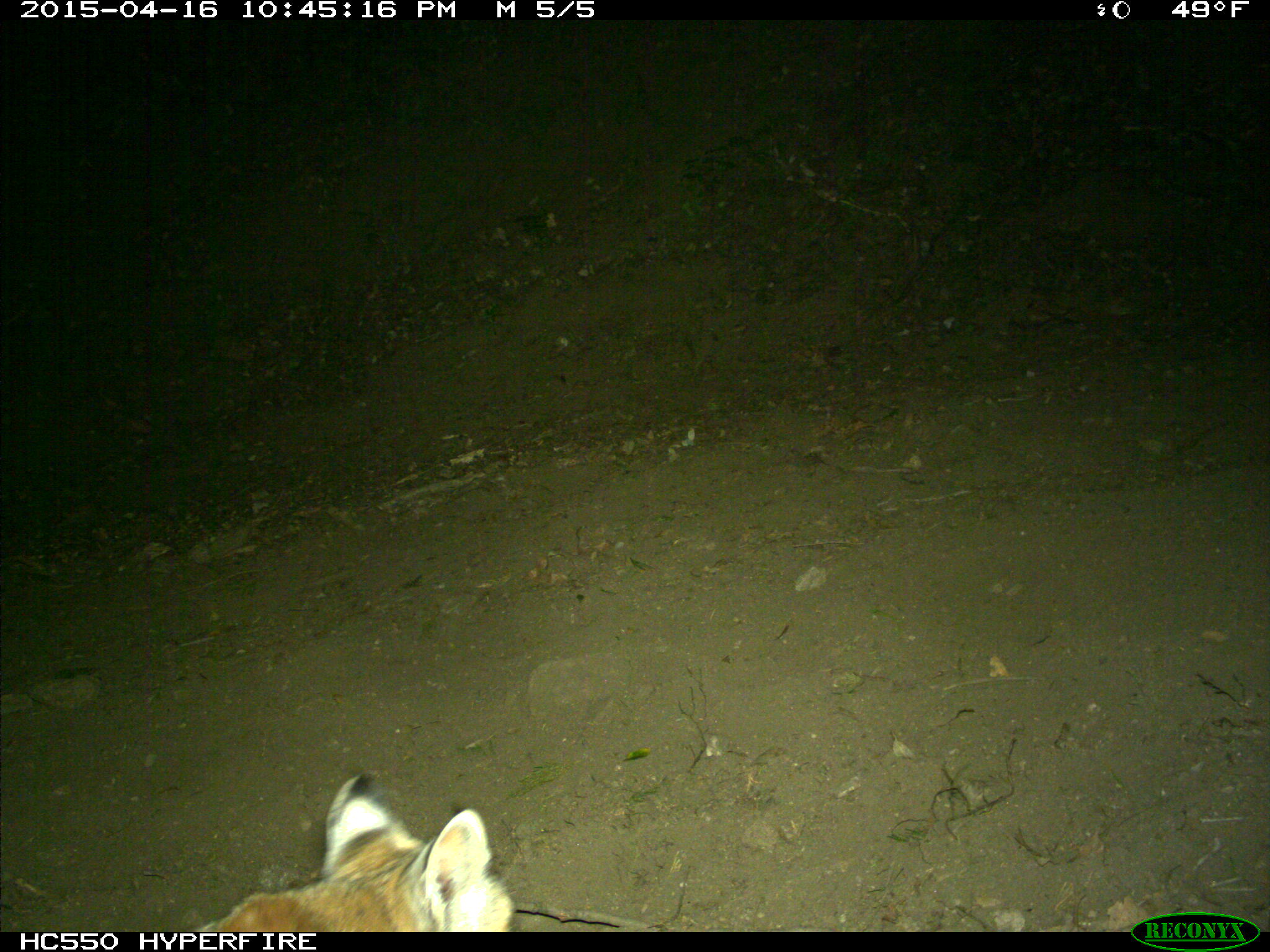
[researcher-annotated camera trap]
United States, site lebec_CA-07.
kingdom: Animalia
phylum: Chordata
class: Mammalia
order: Carnivora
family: Felidae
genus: Lynx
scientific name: Lynx rufus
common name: bobcat